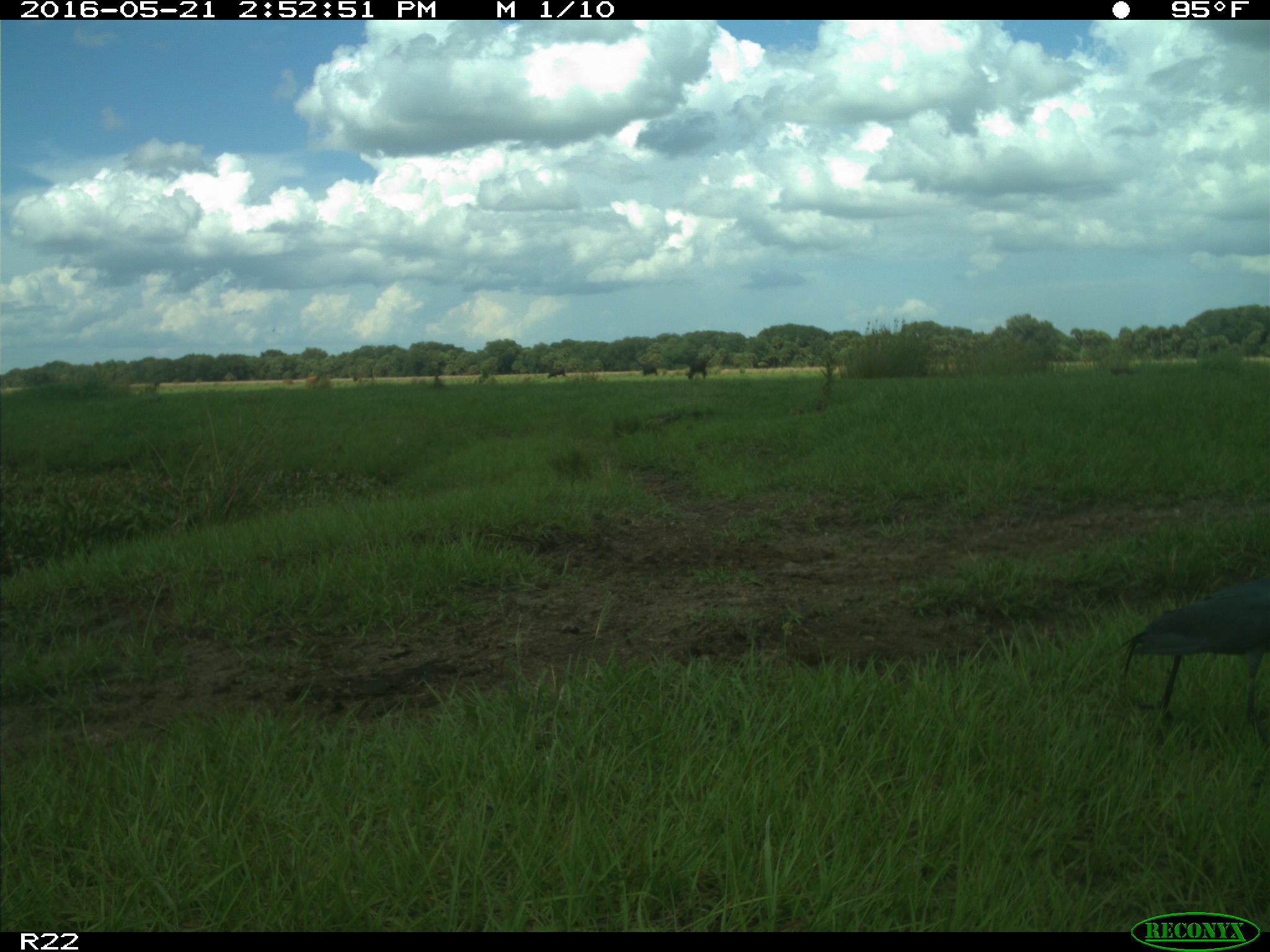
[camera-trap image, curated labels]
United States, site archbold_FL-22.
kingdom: Animalia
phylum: Chordata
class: Mammalia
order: Artiodactyla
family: Bovidae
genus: Bos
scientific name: Bos taurus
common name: domestic cow